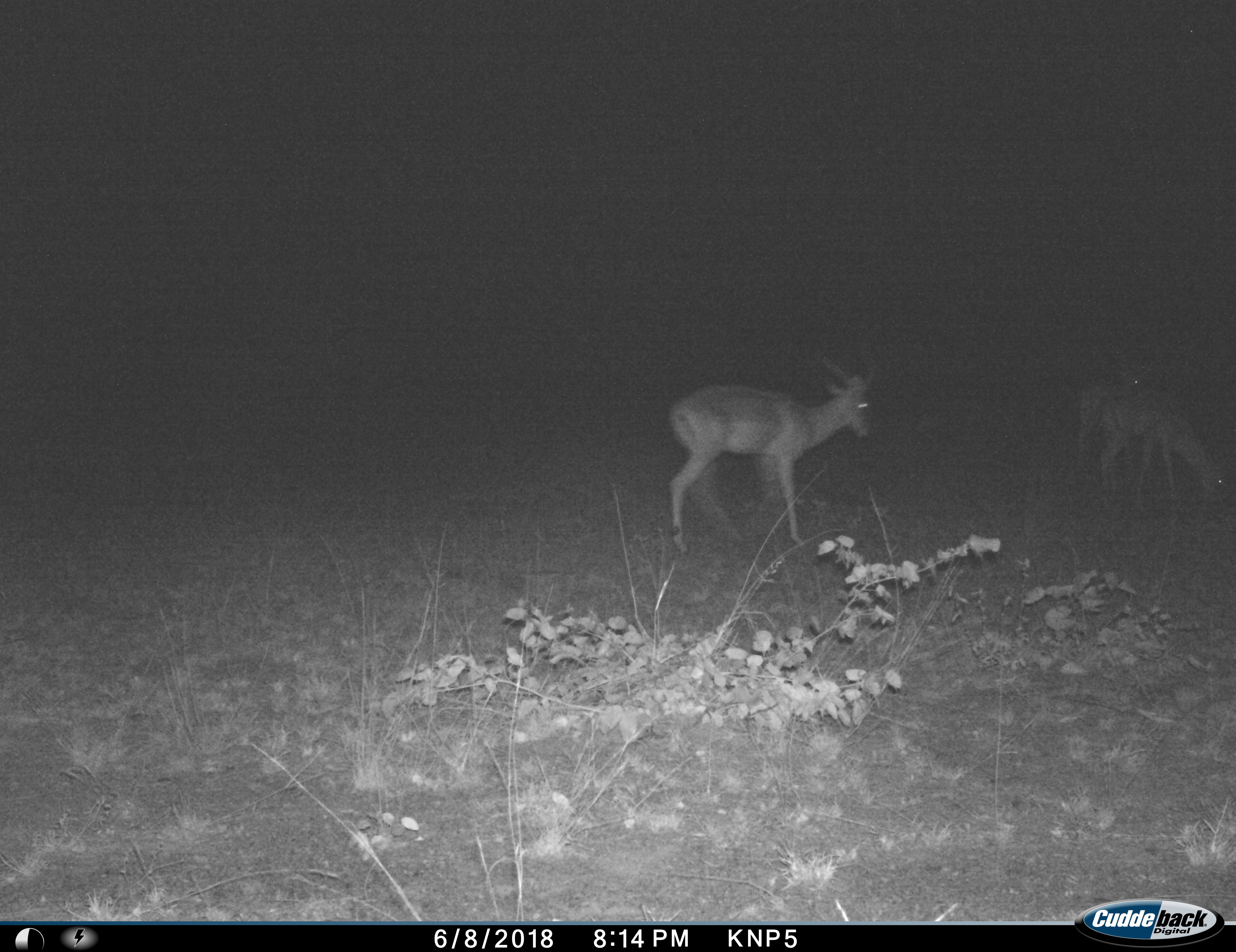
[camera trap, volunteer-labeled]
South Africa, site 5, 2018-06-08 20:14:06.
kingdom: Animalia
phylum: Chordata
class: Mammalia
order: Artiodactyla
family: Bovidae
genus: Aepyceros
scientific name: Aepyceros melampus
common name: impala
Impala (Aepyceros melampus), count 3. Behavior (volunteer vote fractions): standing 40%, resting 0%, moving 60%, interacting 0%. Young present (vote fraction): 0%. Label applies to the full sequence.